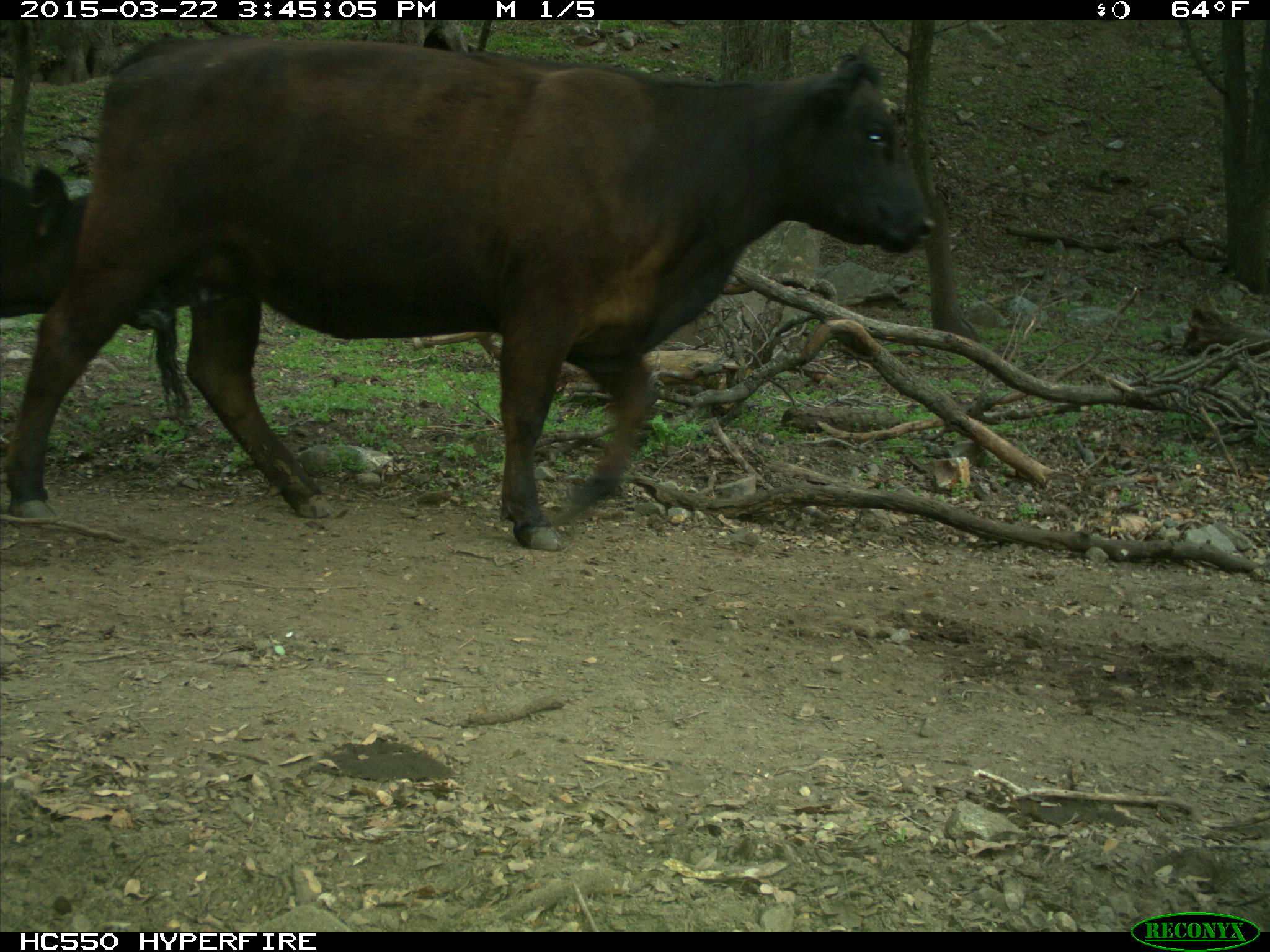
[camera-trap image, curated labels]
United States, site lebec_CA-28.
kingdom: Animalia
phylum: Chordata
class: Mammalia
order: Artiodactyla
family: Bovidae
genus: Bos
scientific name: Bos taurus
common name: domestic cow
Bos taurus (domestic cow).